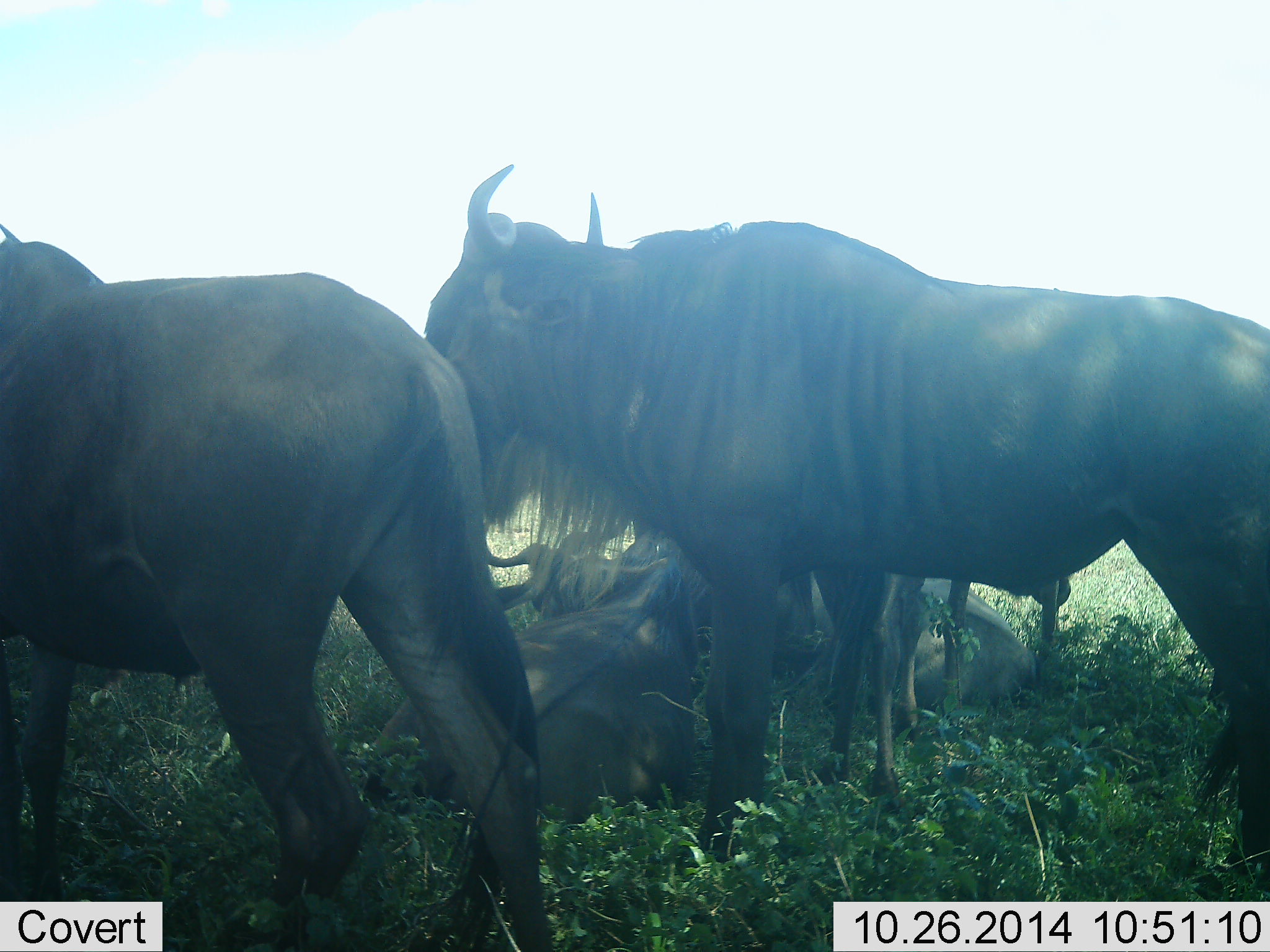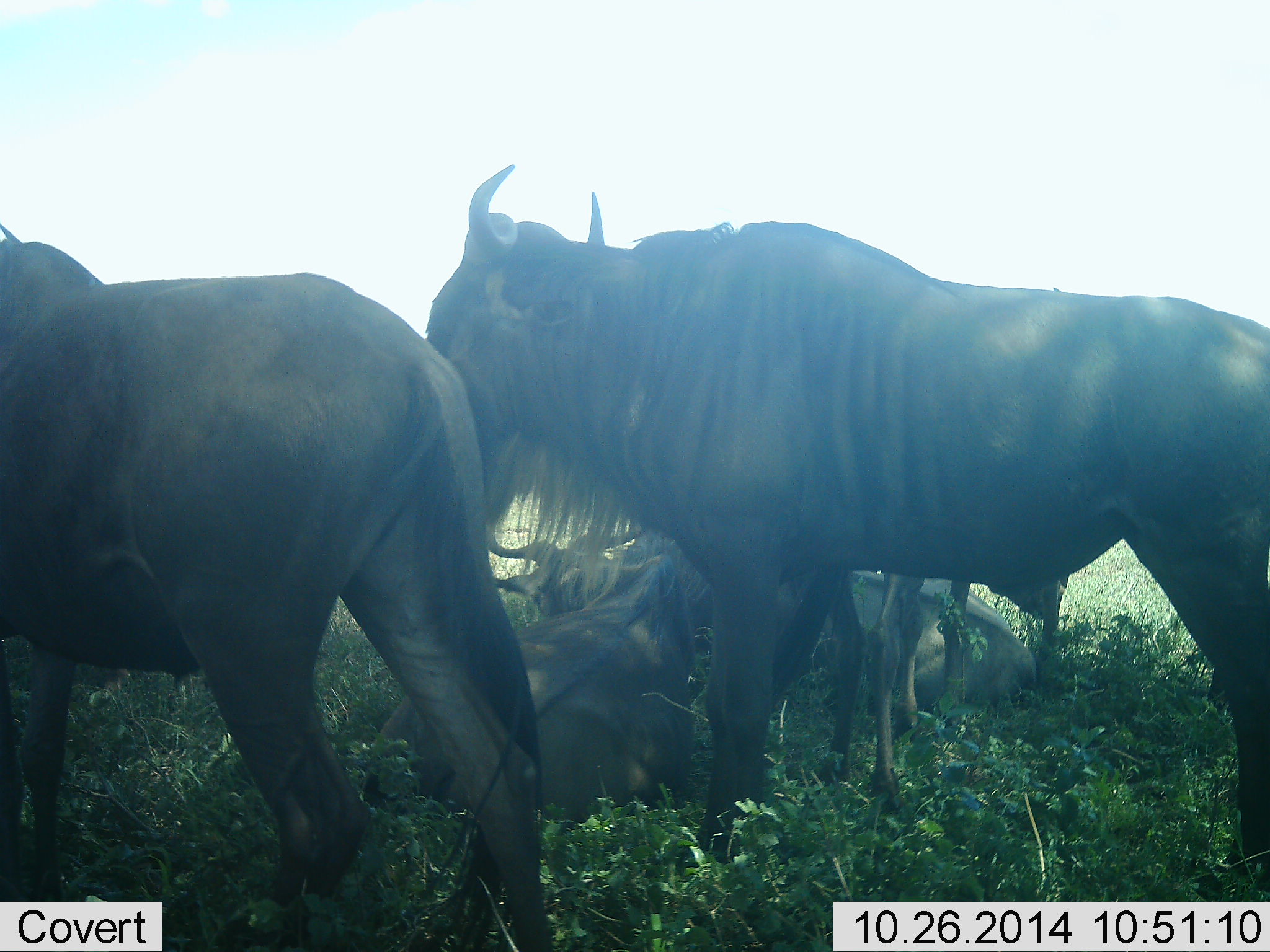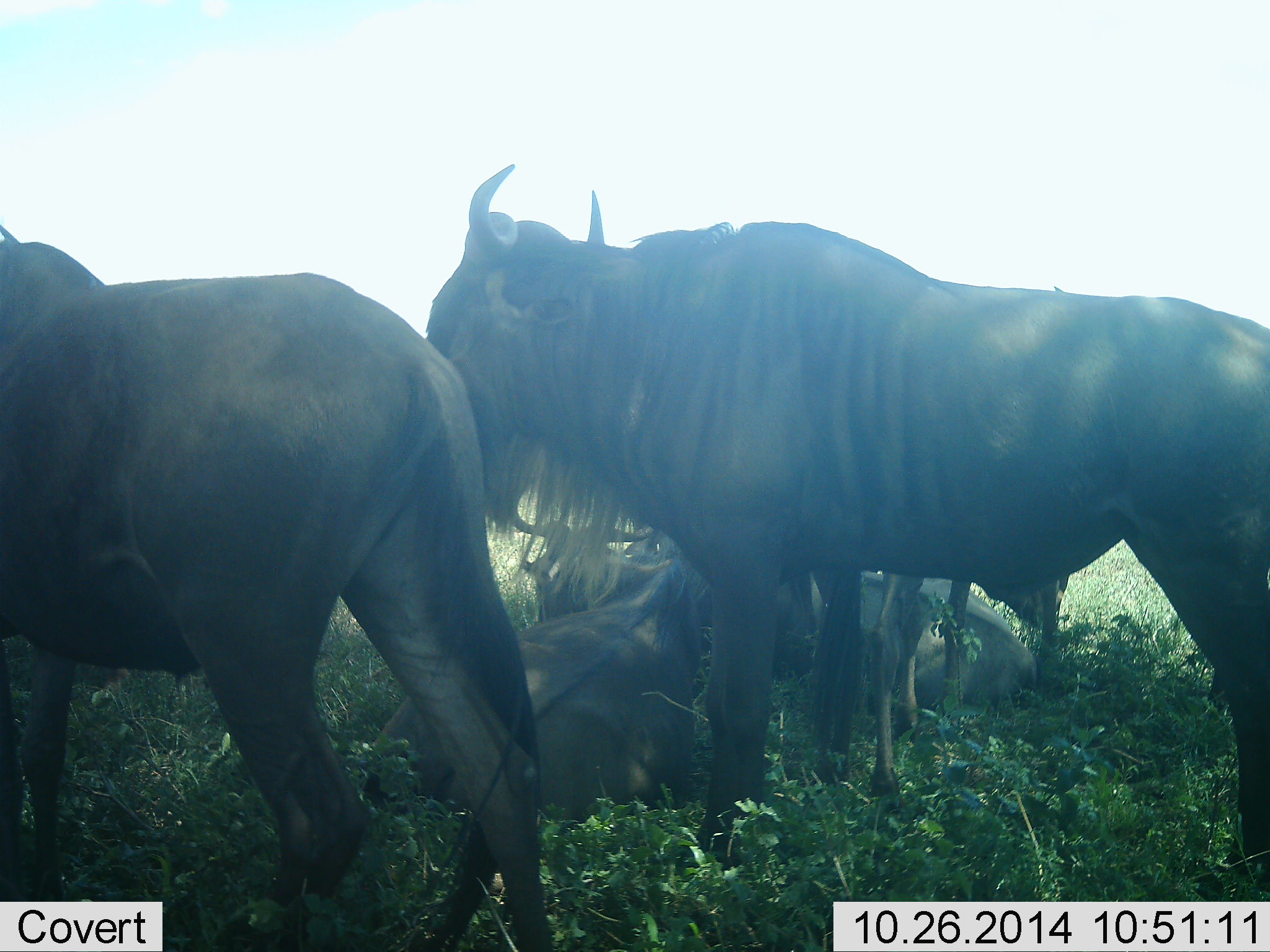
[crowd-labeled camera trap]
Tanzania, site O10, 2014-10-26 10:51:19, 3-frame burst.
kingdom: Animalia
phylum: Chordata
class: Mammalia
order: Artiodactyla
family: Bovidae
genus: Connochaetes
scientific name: Connochaetes taurinus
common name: blue wildebeest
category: wildebeest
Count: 5.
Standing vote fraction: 100%.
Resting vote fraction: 100%.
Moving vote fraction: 0%.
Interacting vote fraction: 0%.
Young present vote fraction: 0%.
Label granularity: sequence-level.